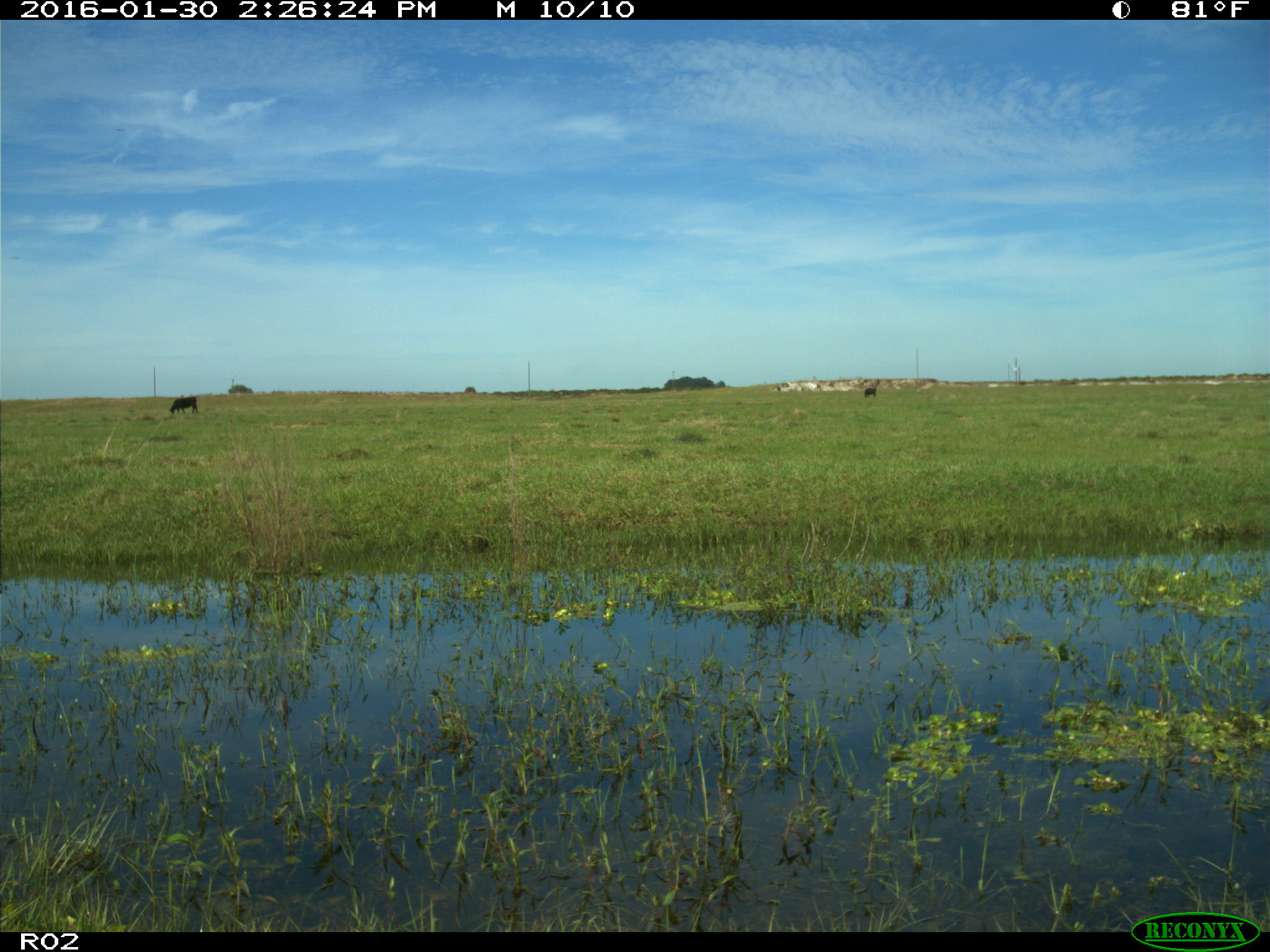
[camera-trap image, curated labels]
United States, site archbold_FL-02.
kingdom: Animalia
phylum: Chordata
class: Mammalia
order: Artiodactyla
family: Bovidae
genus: Bos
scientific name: Bos taurus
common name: domestic cow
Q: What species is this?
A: Bos taurus (domestic cow).